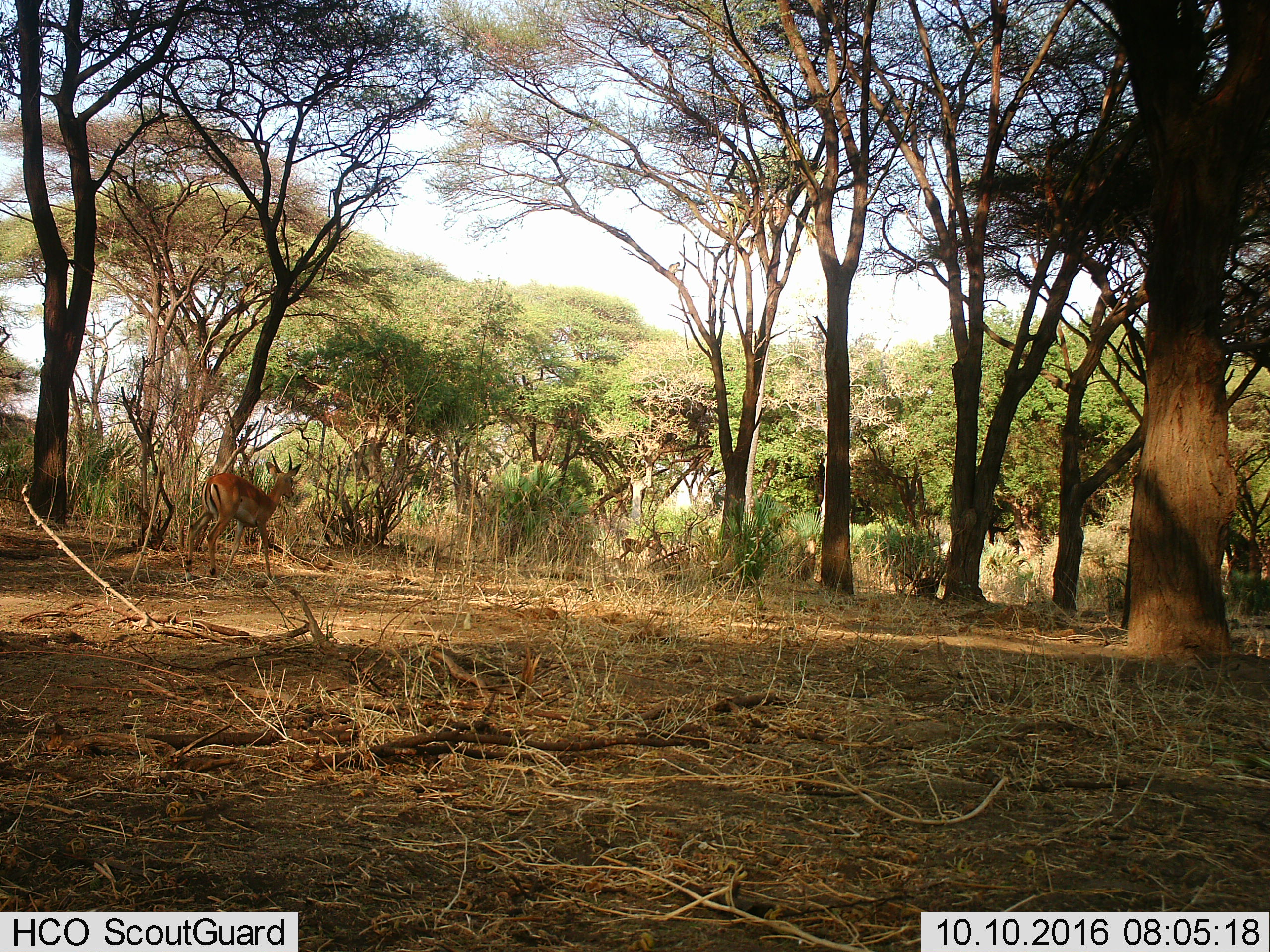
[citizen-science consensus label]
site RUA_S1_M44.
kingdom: Animalia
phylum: Chordata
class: Mammalia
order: Artiodactyla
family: Bovidae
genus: Aepyceros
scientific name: Aepyceros melampus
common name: impala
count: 2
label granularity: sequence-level